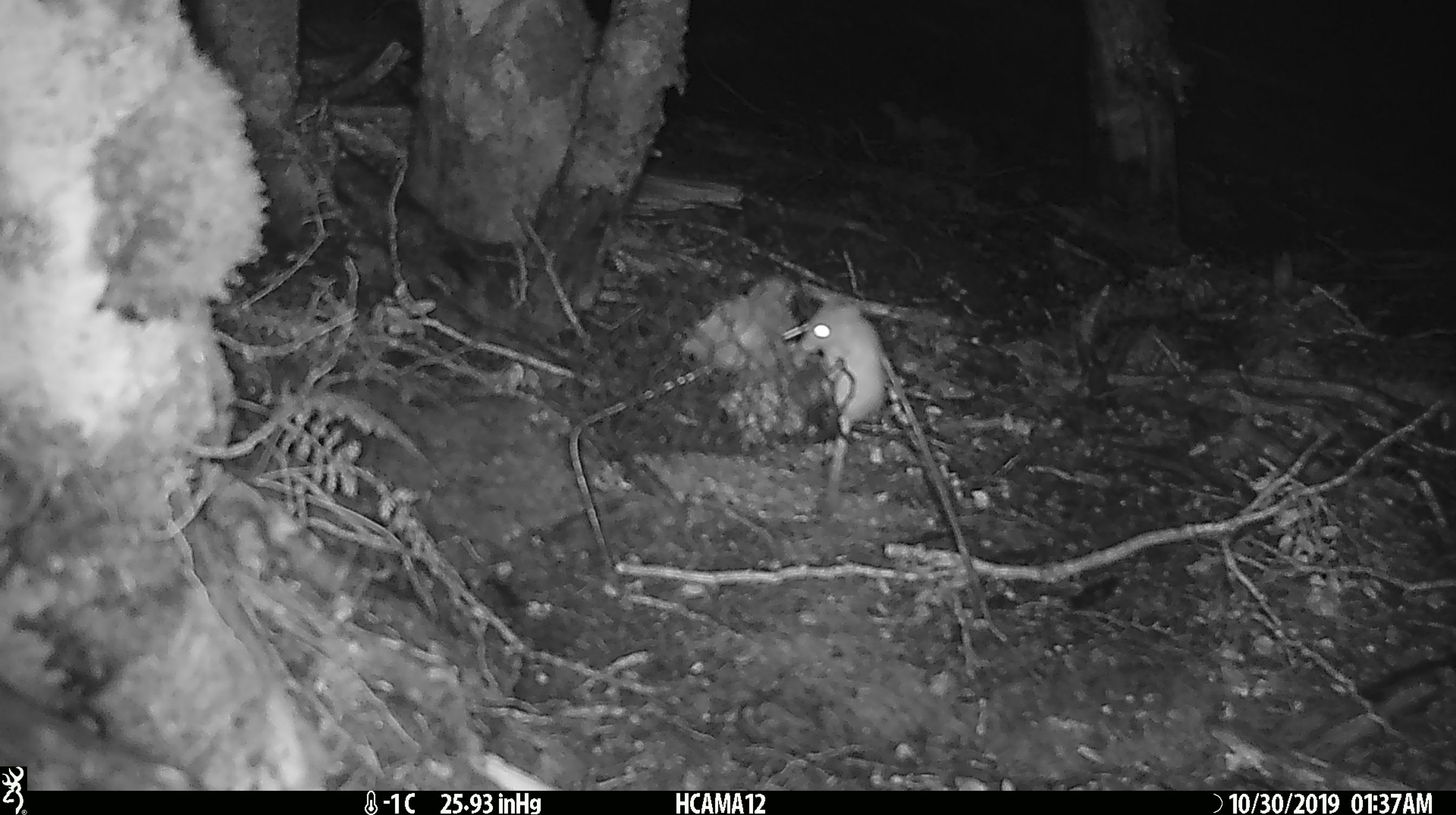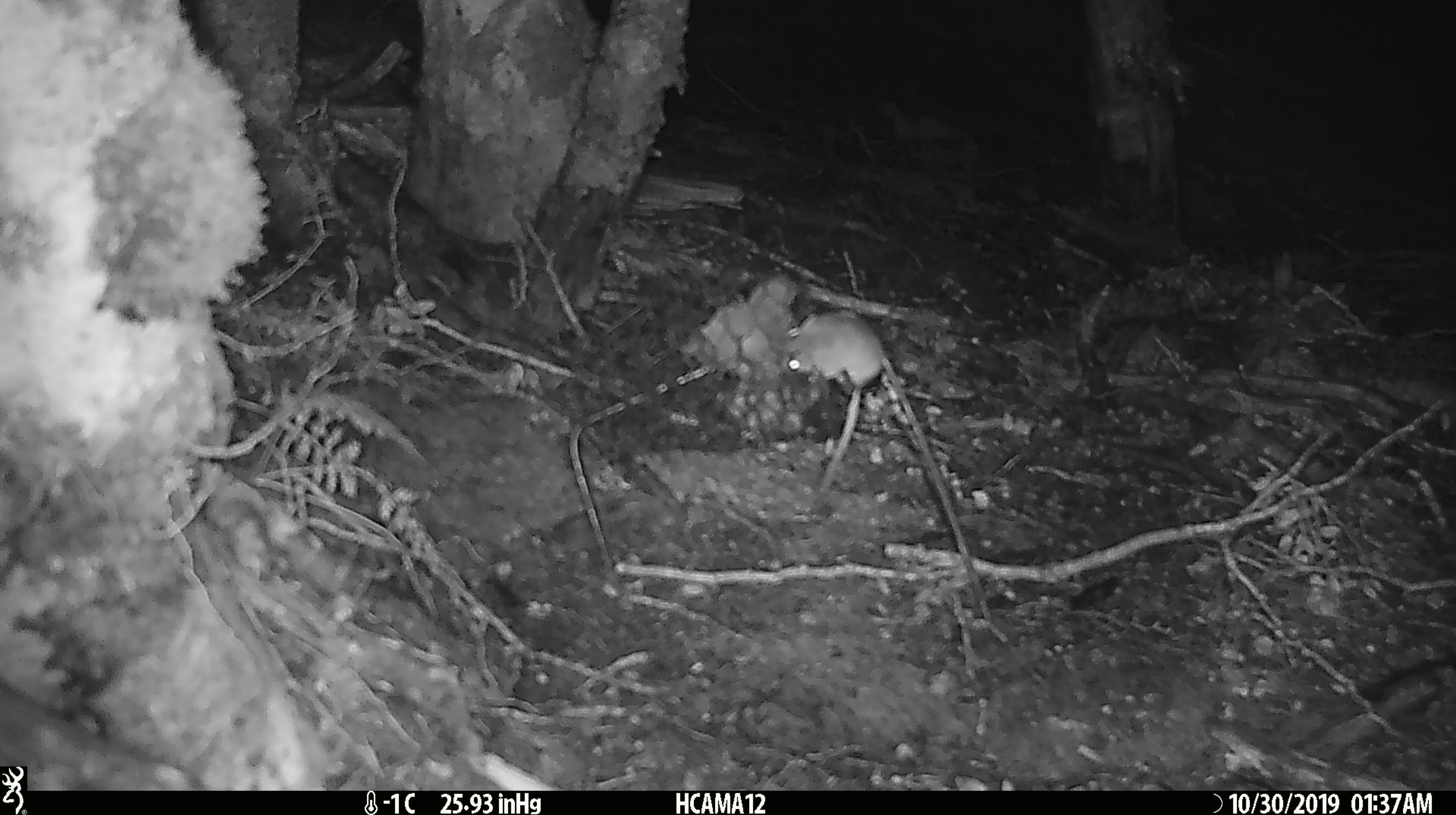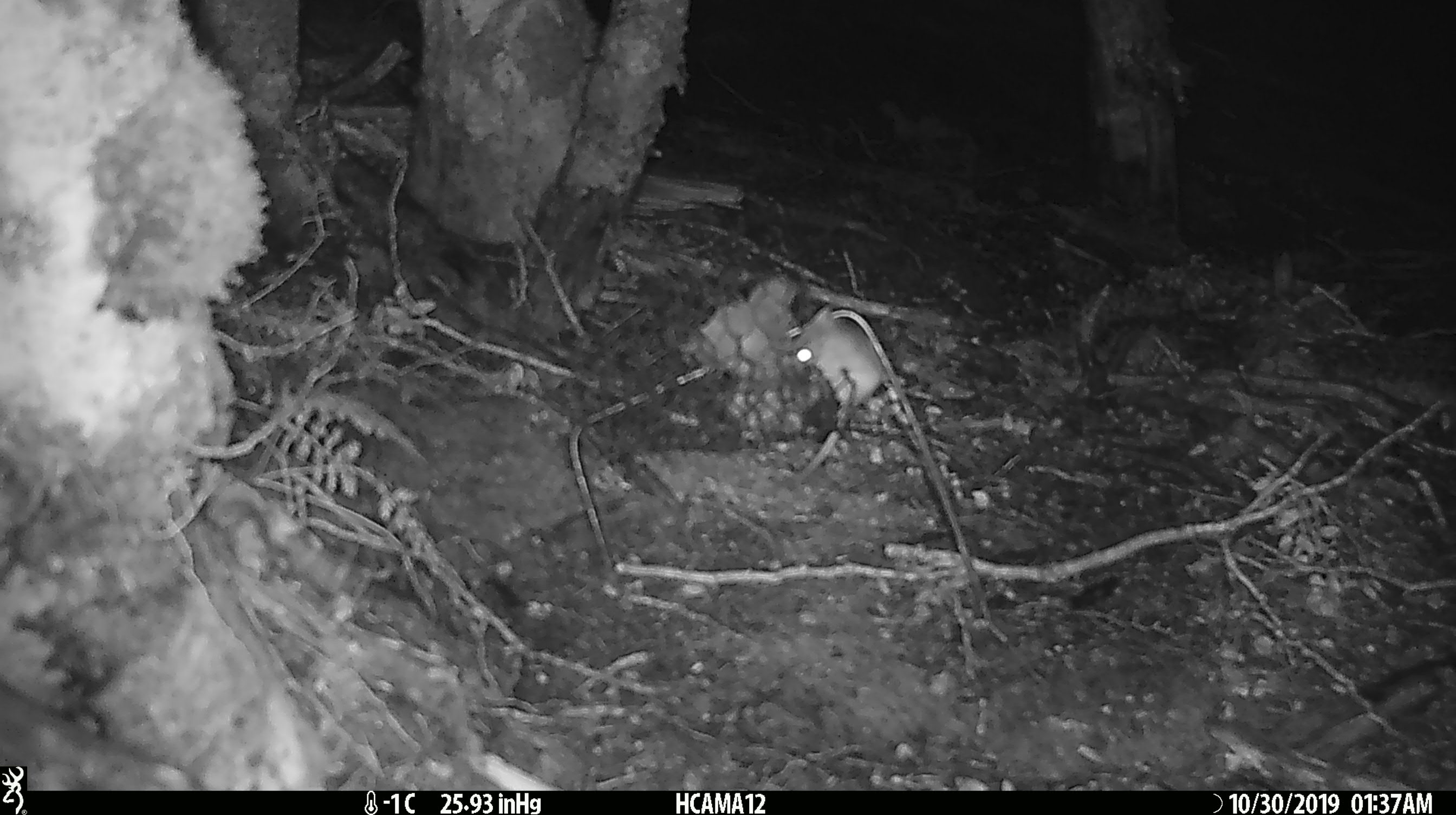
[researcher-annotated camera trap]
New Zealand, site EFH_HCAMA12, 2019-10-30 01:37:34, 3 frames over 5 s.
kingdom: Animalia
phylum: Chordata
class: Mammalia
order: Rodentia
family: Muridae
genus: Mus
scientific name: Mus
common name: mouse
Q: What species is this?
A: Mouse (Mus).